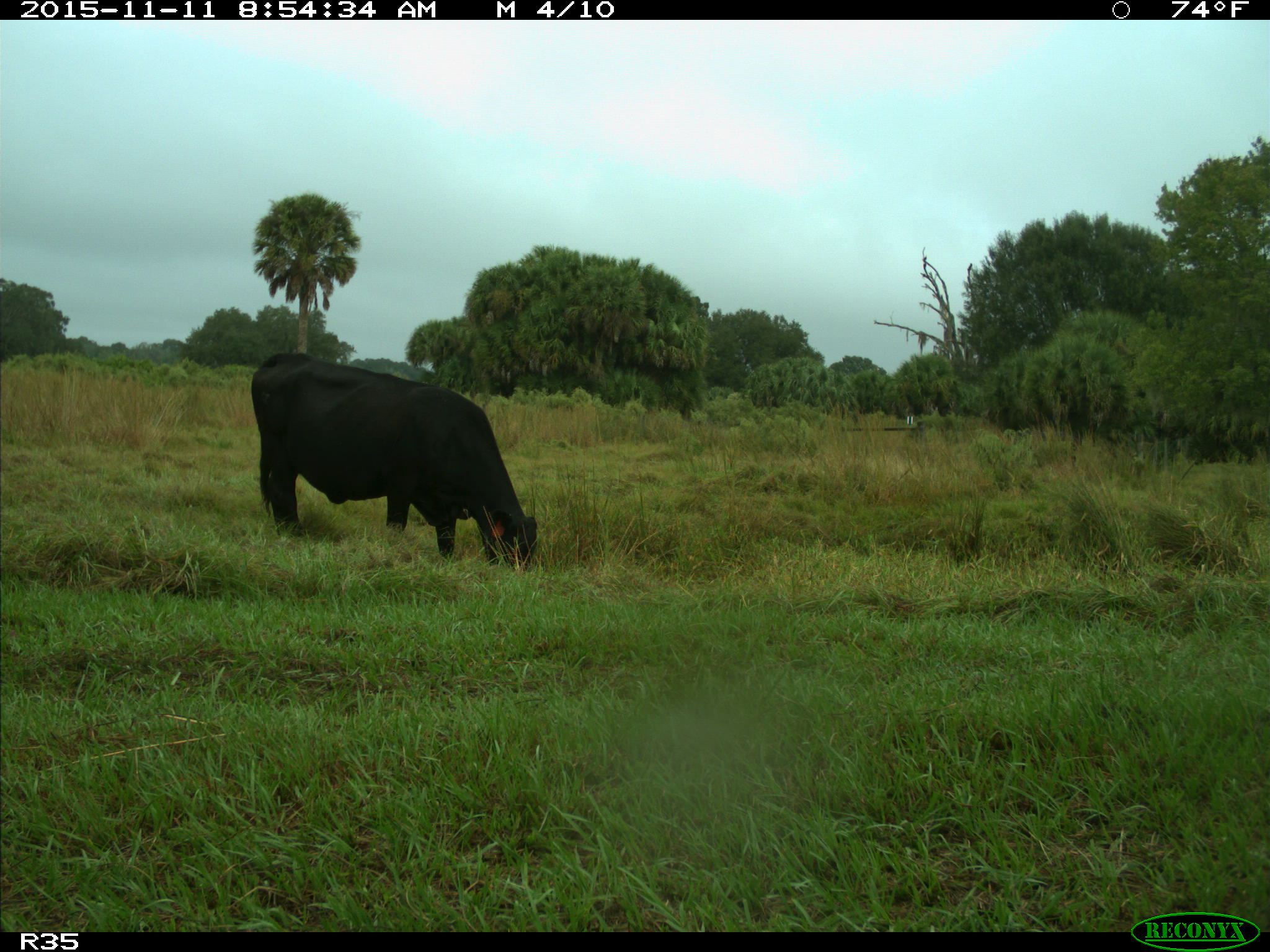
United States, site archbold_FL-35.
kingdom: Animalia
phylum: Chordata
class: Mammalia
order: Artiodactyla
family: Bovidae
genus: Bos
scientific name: Bos taurus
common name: domestic cow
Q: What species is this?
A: Bos taurus (domestic cow).